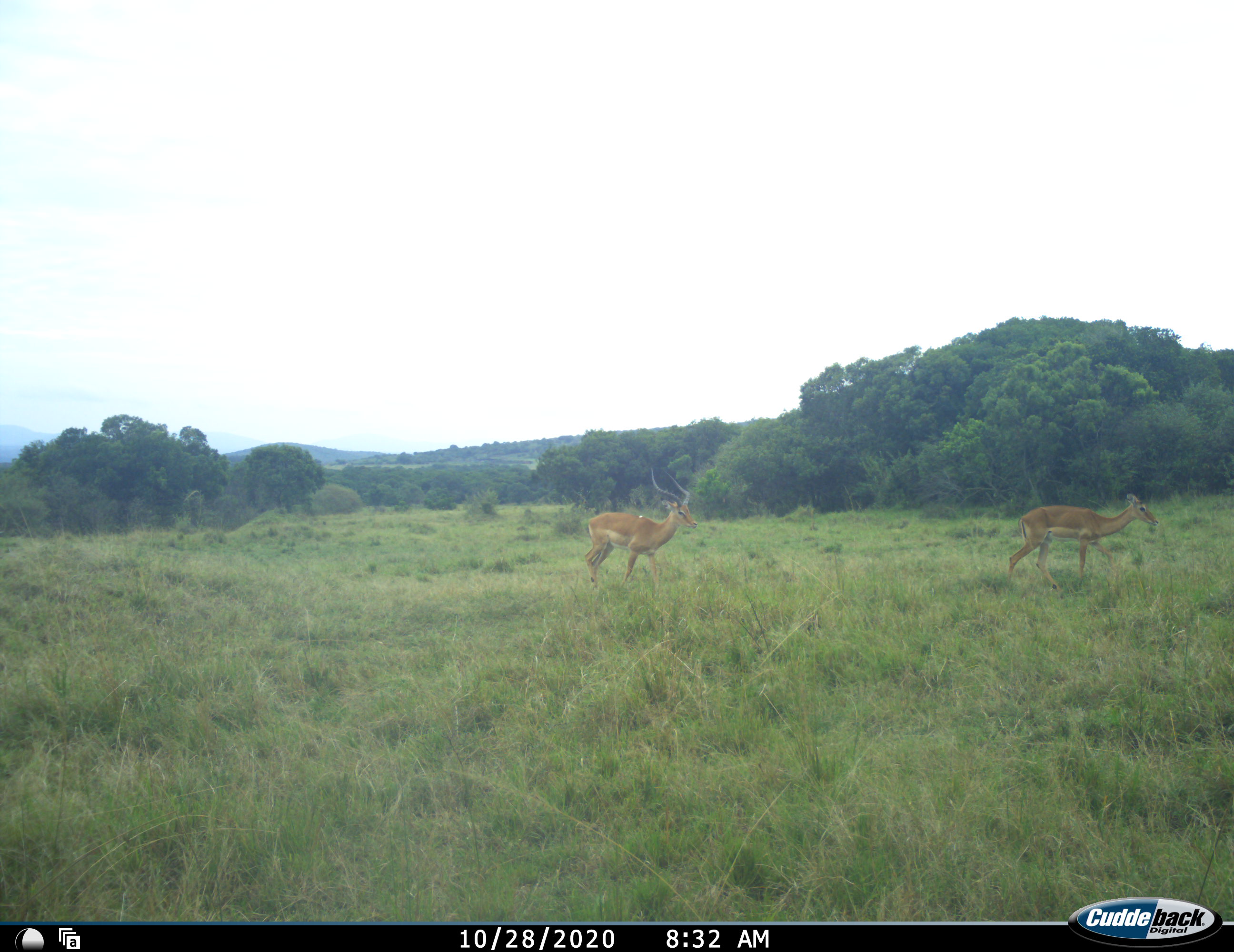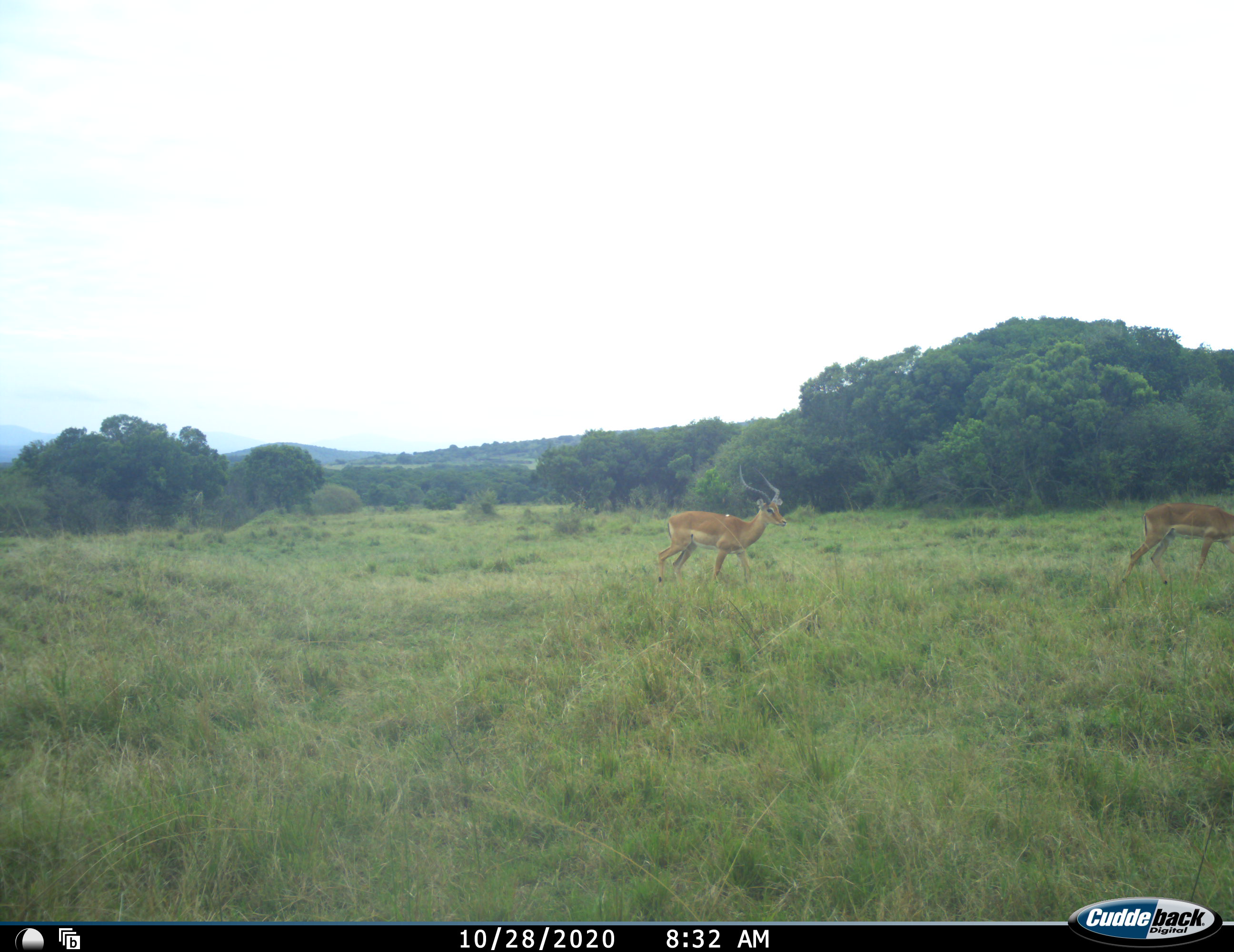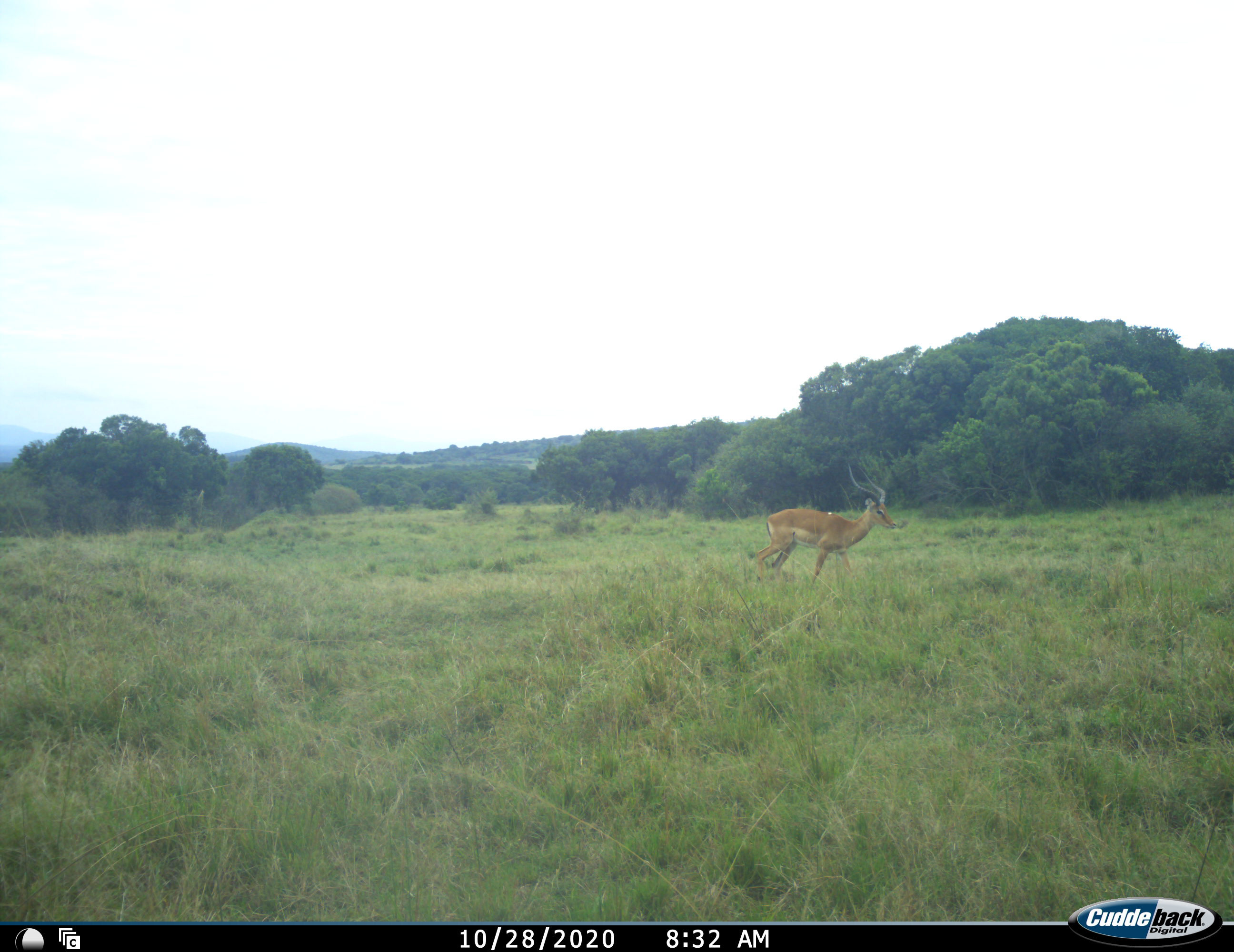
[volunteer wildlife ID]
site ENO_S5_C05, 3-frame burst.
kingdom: Animalia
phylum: Chordata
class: Mammalia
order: Artiodactyla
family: Bovidae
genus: Aepyceros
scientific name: Aepyceros melampus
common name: impala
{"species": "impala (Aepyceros melampus)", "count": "2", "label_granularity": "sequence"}